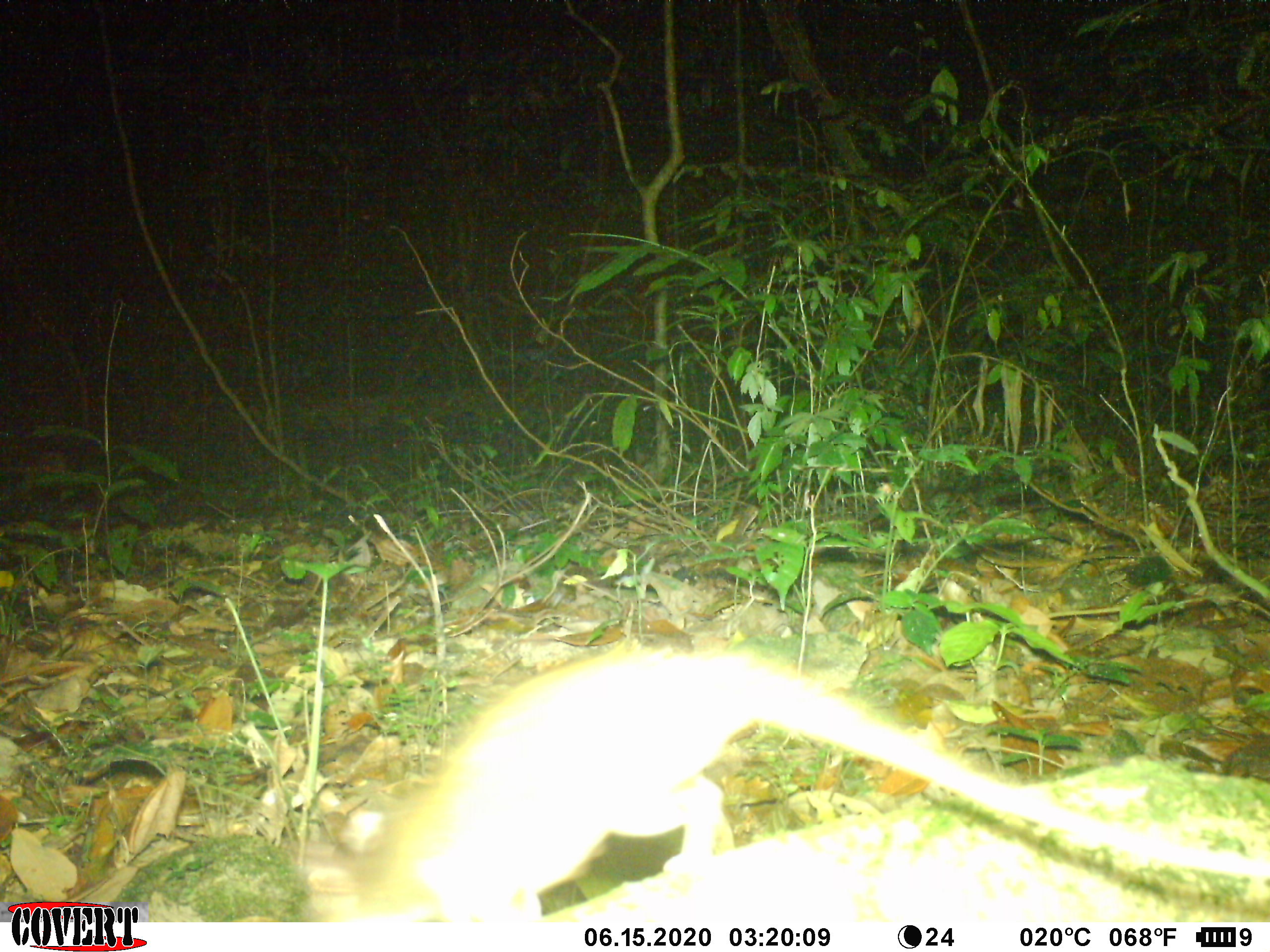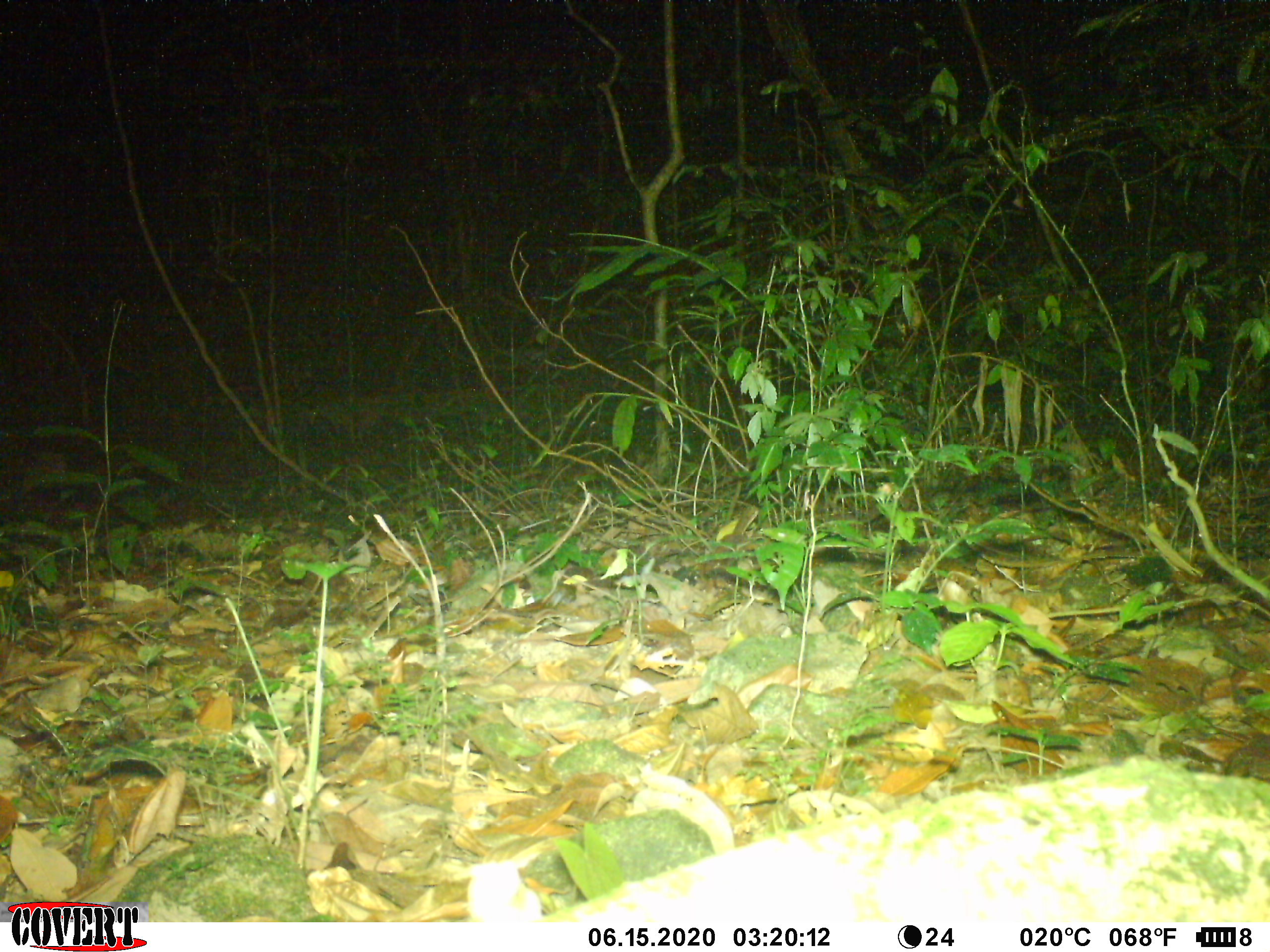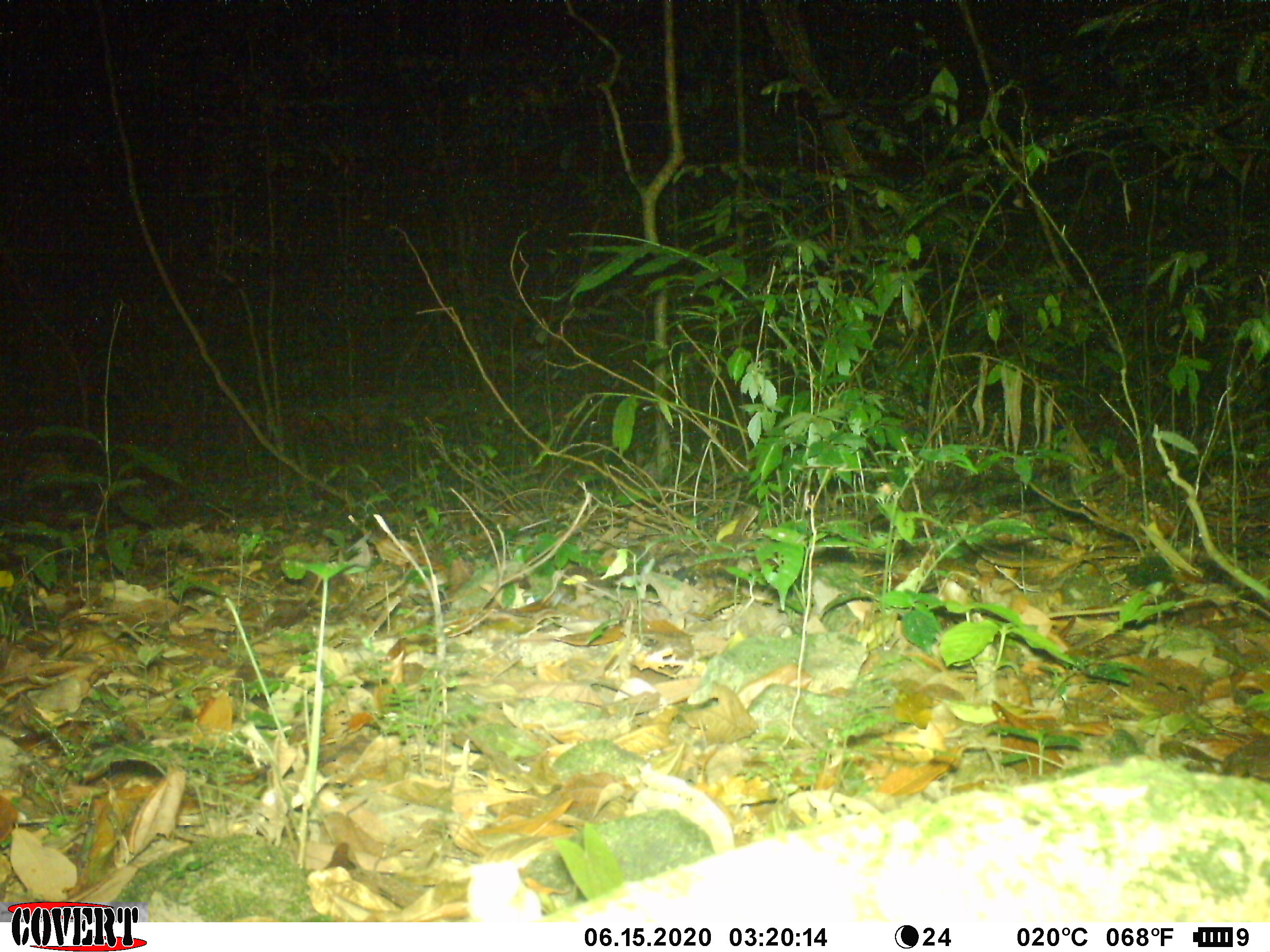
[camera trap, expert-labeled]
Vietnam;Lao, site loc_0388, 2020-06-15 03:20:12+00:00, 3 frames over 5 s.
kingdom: Animalia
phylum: Chordata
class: Mammalia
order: Rodentia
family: Muridae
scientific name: Muridae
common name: old-world mice and rats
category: unidentified murid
Unidentified murid (old-world mice and rats) (Muridae). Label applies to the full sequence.